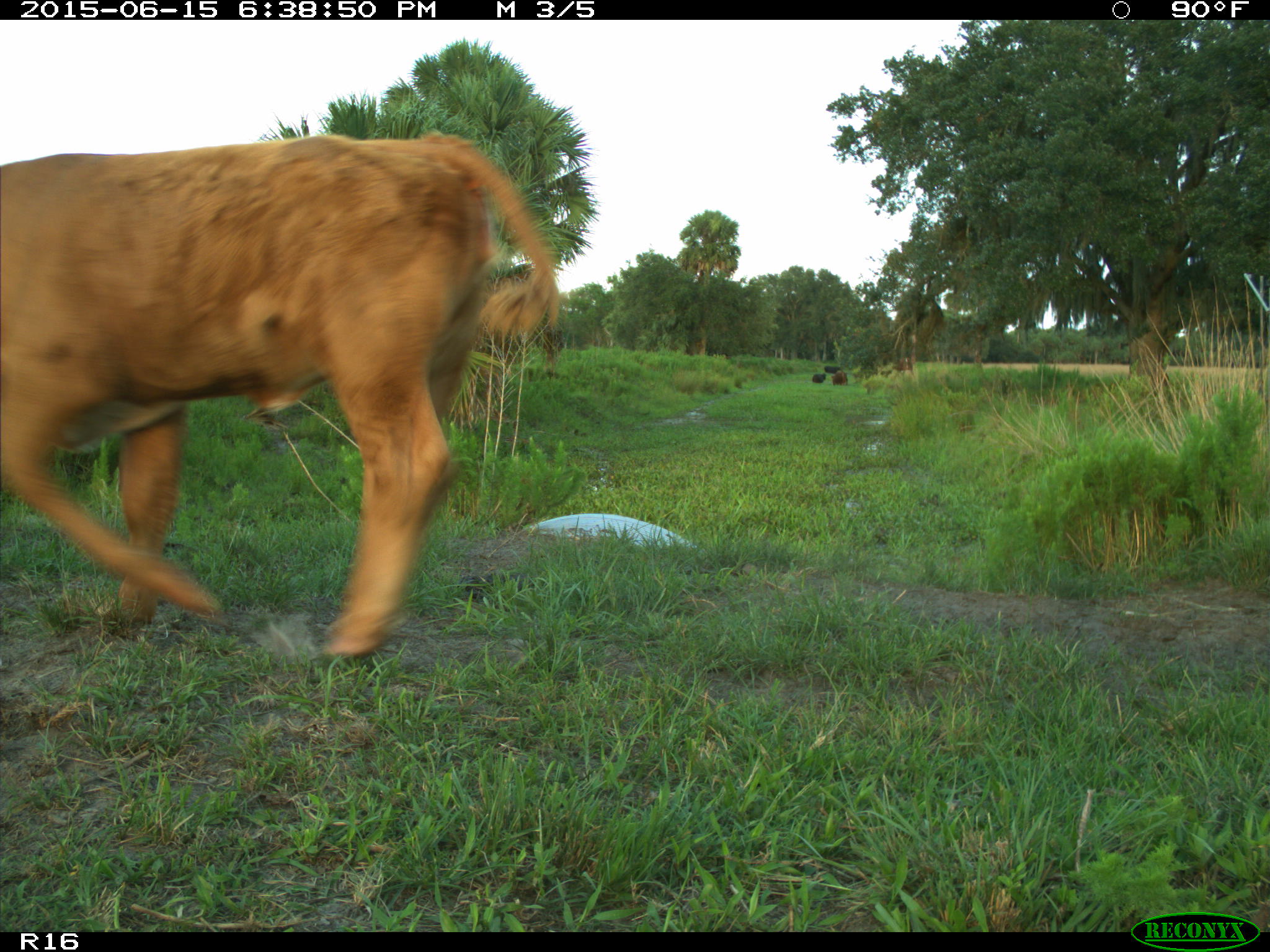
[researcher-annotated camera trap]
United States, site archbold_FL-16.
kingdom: Animalia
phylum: Chordata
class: Mammalia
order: Artiodactyla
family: Bovidae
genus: Bos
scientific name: Bos taurus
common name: domestic cow